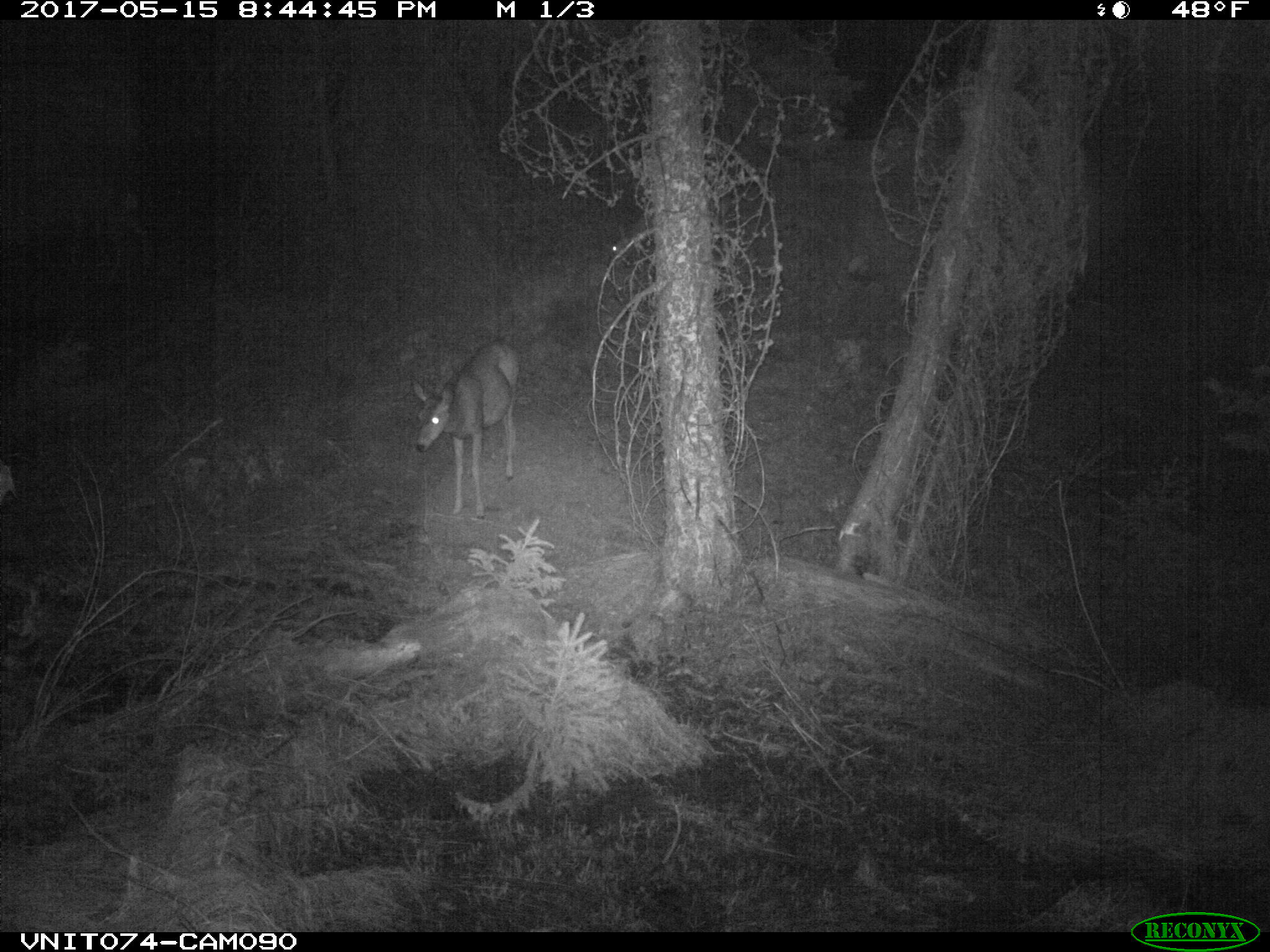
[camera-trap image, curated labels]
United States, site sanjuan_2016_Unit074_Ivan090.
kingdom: Animalia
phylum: Chordata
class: Mammalia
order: Artiodactyla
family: Cervidae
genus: Odocoileus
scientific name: Odocoileus hemionus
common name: mule deer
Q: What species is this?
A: Odocoileus hemionus (mule deer).